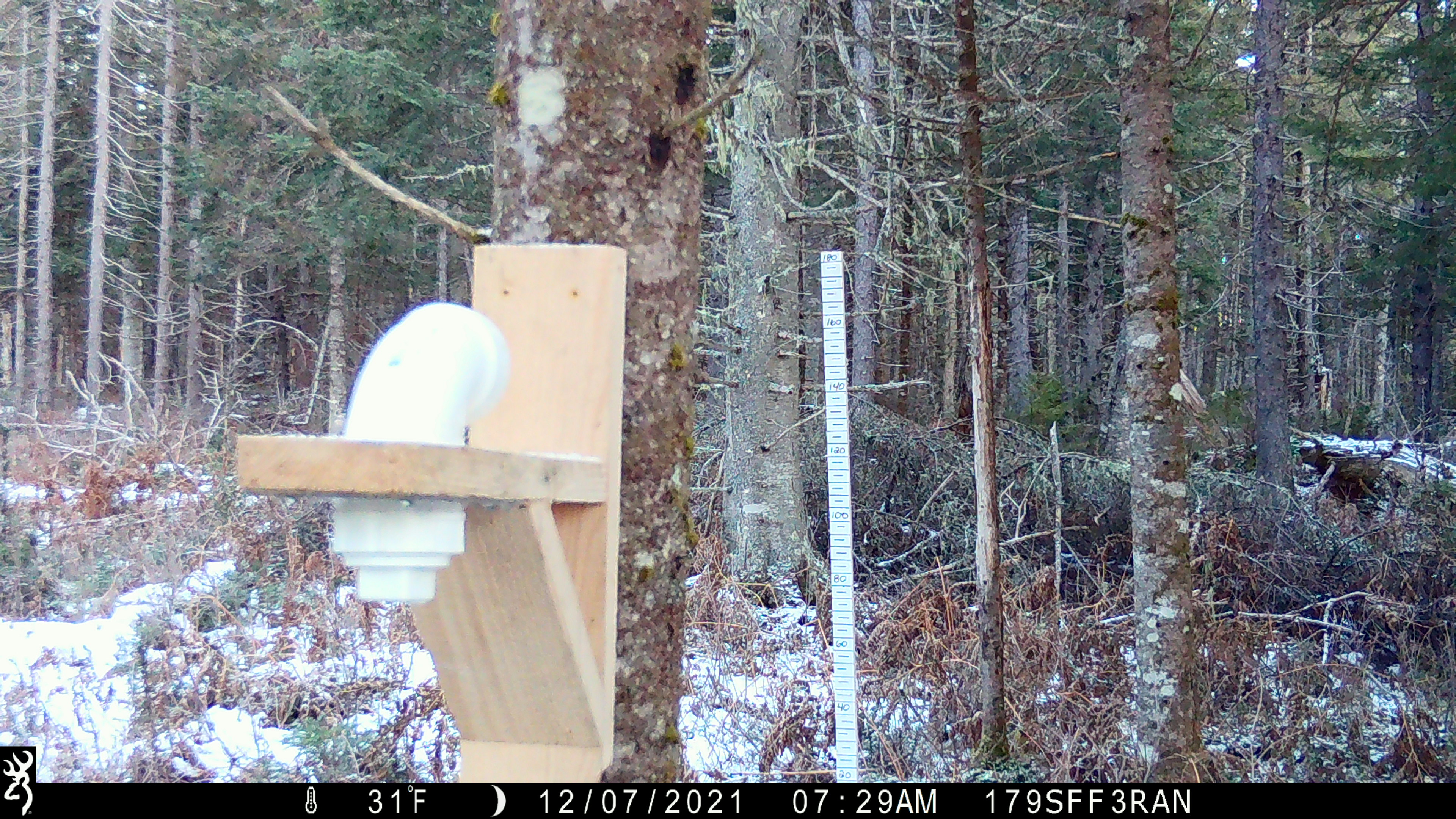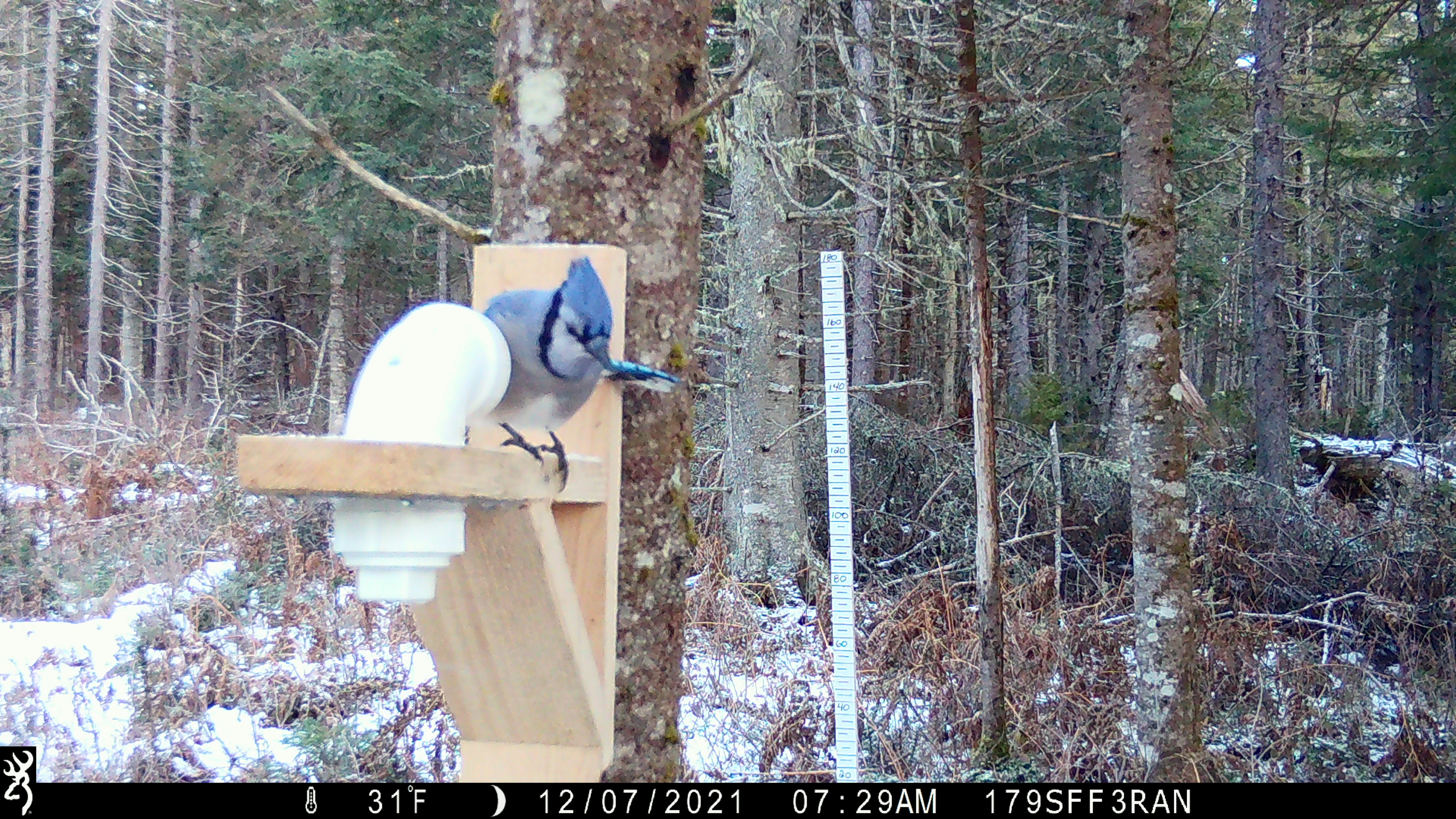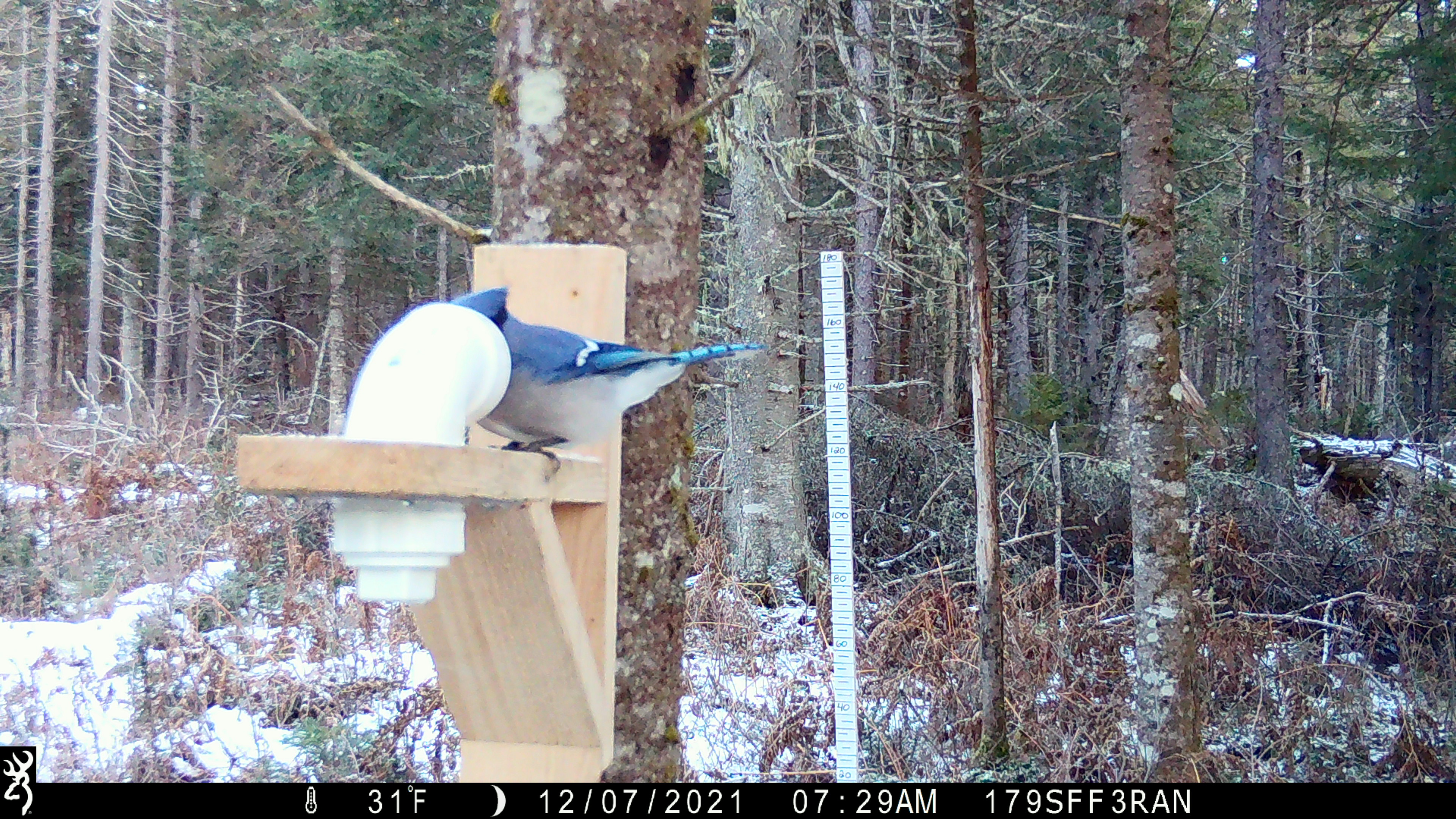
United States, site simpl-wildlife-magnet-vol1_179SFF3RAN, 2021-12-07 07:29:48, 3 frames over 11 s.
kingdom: Animalia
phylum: Chordata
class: Aves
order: Passeriformes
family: Corvidae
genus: Cyanocitta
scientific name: Cyanocitta cristata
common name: blue jay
Blue jay (Cyanocitta cristata).